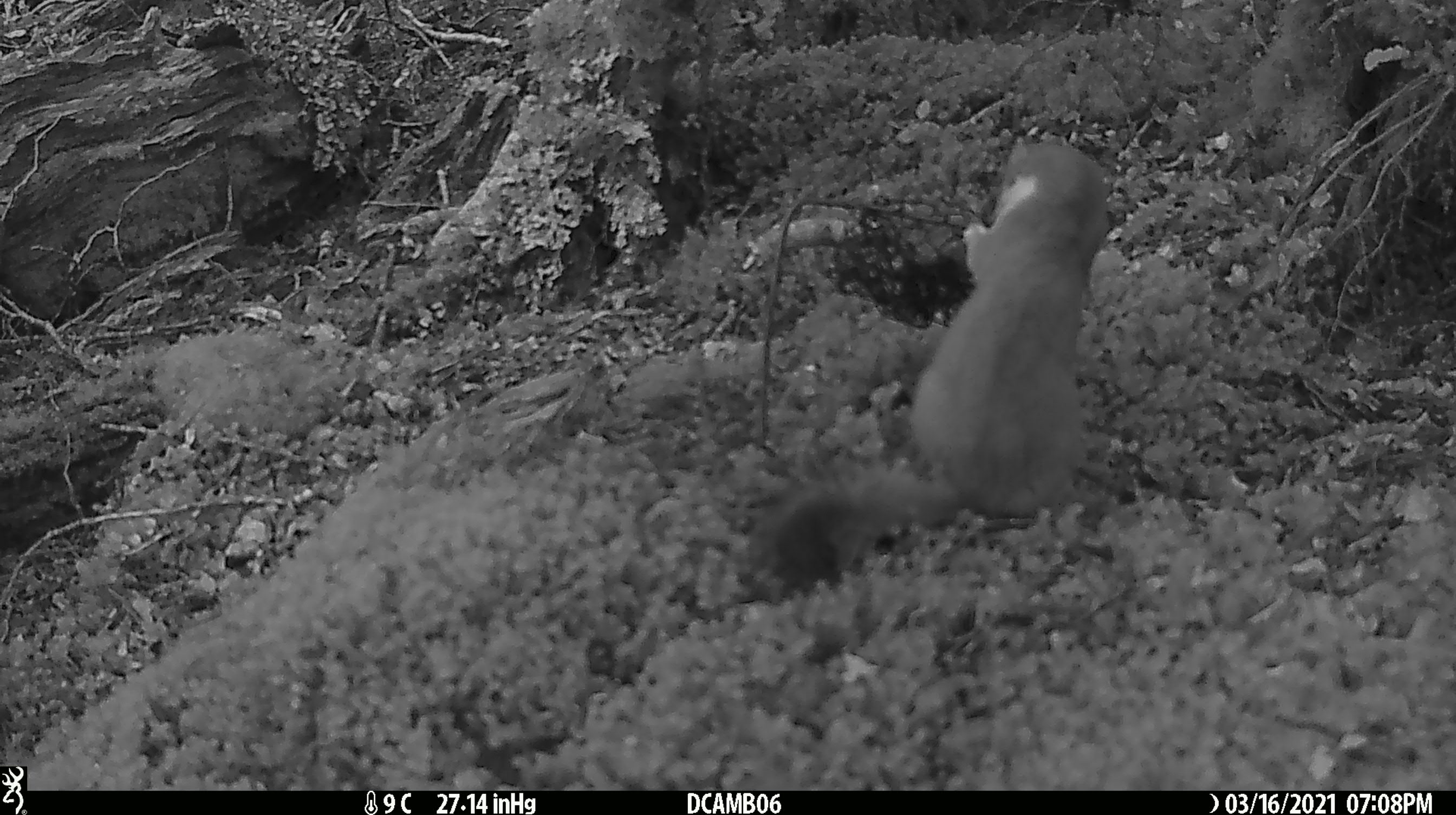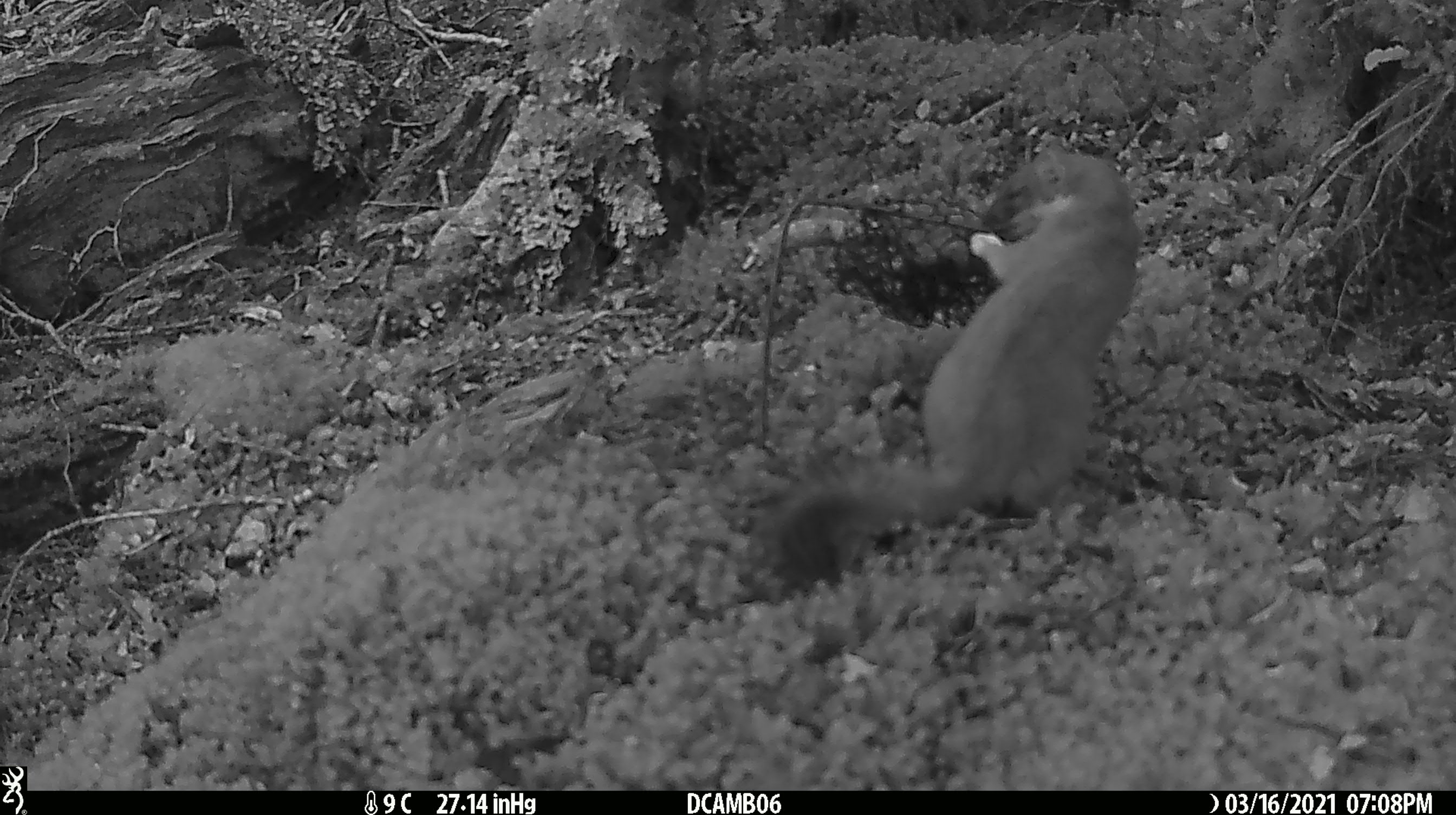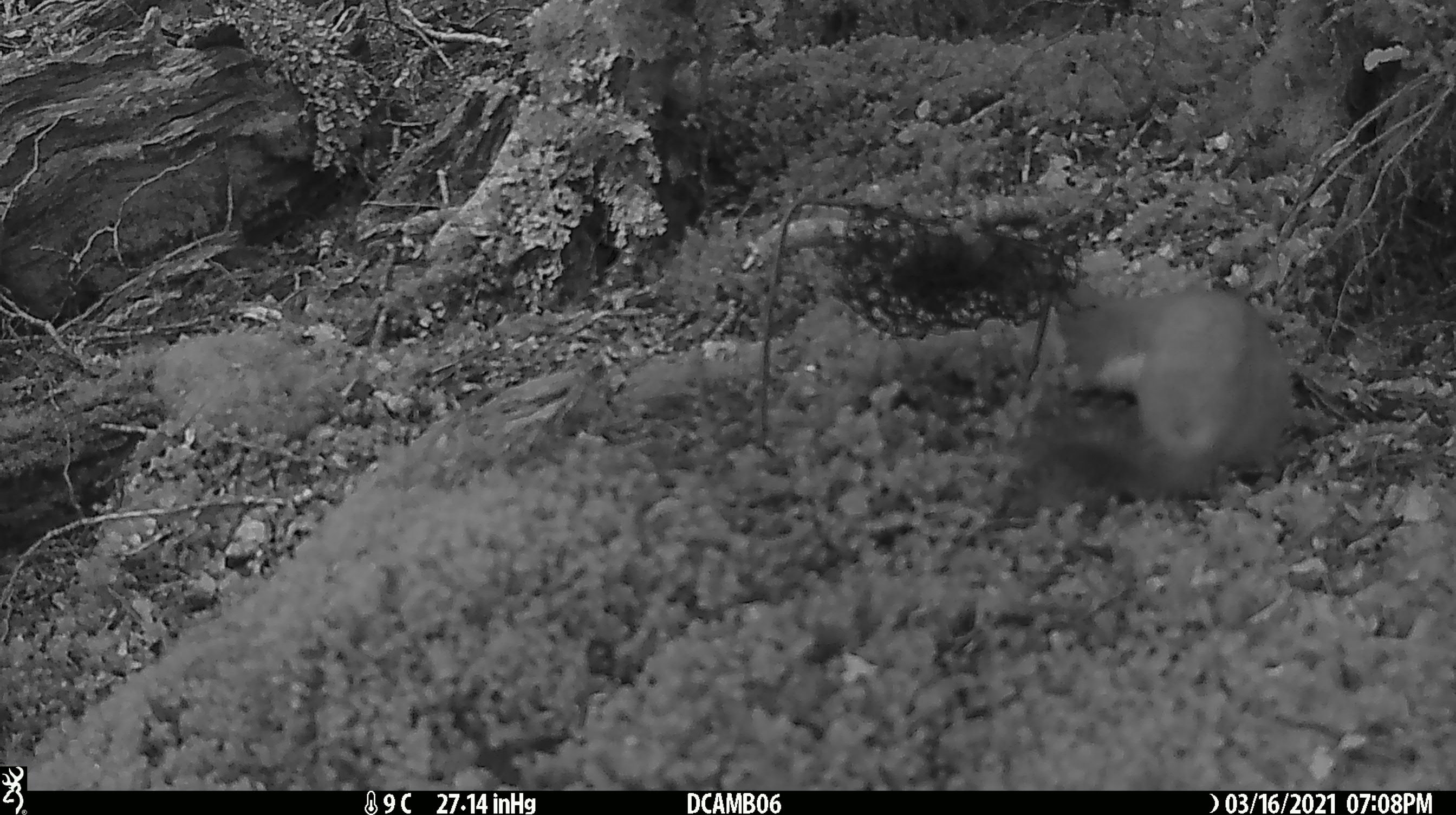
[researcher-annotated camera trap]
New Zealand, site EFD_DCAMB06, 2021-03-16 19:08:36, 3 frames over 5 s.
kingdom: Animalia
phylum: Chordata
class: Mammalia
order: Carnivora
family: Mustelidae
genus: Mustela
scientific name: Mustela erminea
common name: stoat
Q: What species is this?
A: Stoat (Mustela erminea).